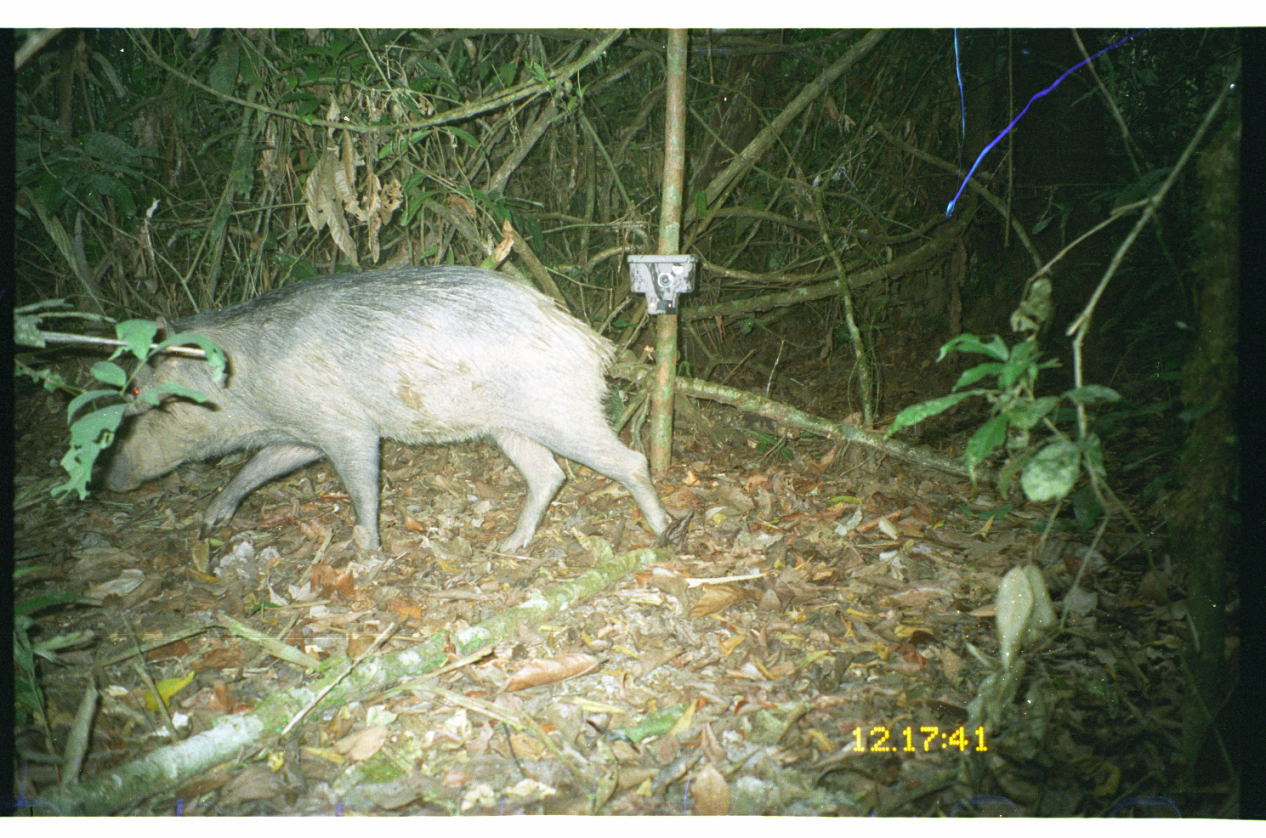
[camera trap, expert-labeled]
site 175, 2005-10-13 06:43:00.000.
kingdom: Animalia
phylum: Chordata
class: Mammalia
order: Artiodactyla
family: Tayassuidae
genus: Tayassu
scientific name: Tayassu pecari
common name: white-lipped peccary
Tayassu pecari (white-lipped peccary).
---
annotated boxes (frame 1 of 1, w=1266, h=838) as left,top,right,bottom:
tayassu pecari: 97,262,689,565